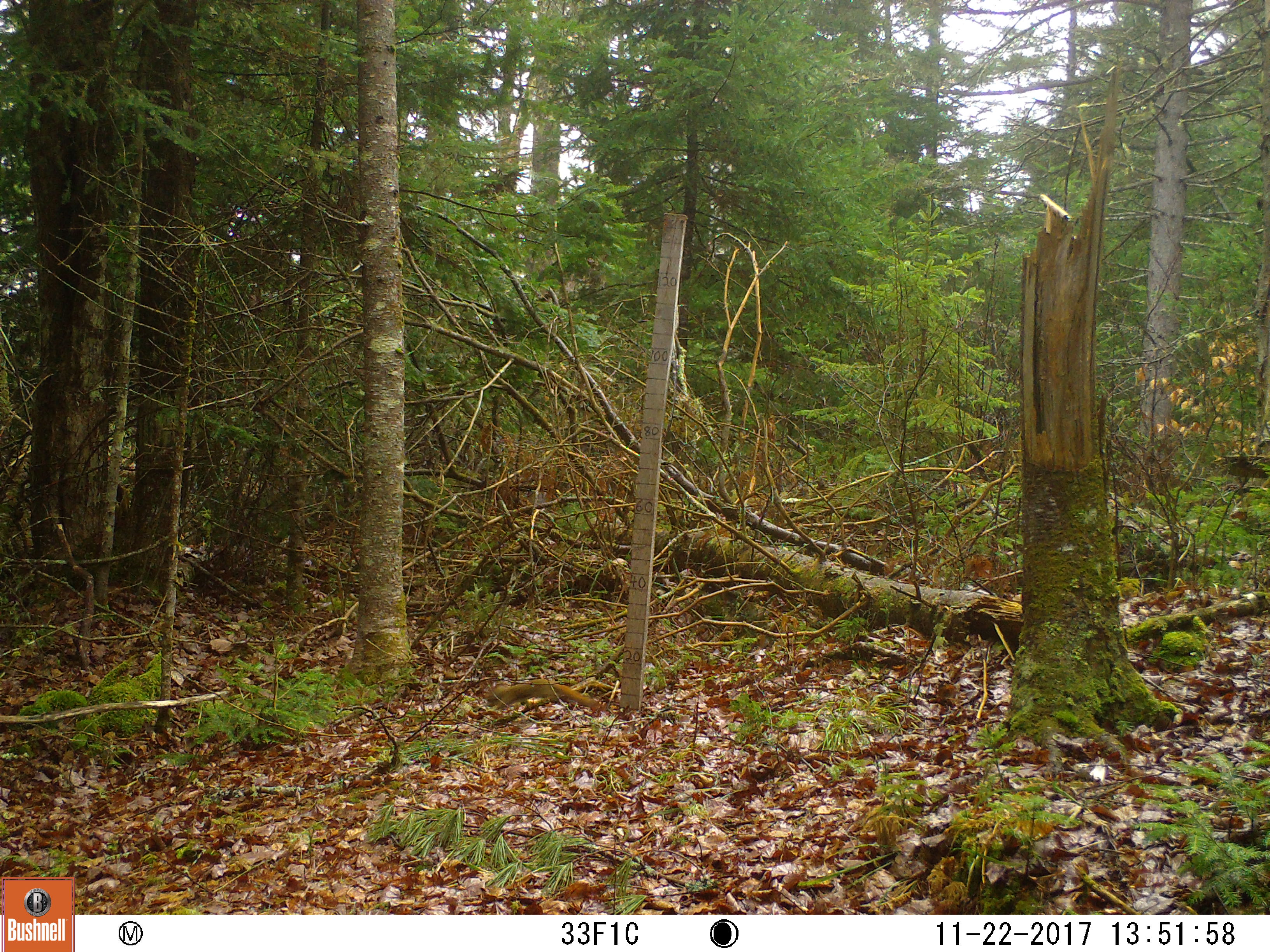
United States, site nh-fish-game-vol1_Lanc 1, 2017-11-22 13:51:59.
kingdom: Animalia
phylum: Chordata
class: Mammalia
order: Rodentia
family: Sciuridae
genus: Tamiasciurus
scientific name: Tamiasciurus hudsonicus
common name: red squirrel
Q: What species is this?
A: Red squirrel (Tamiasciurus hudsonicus).